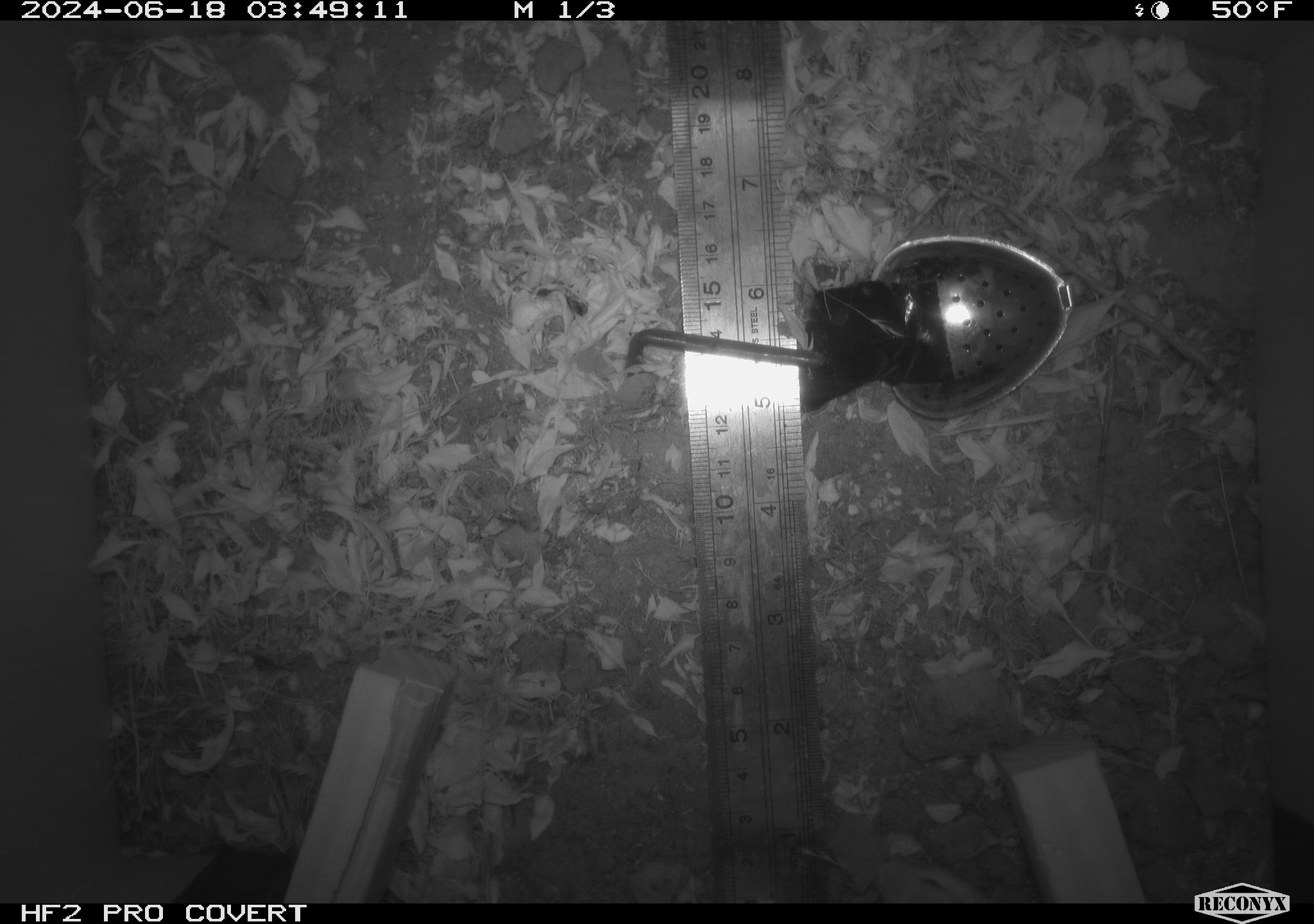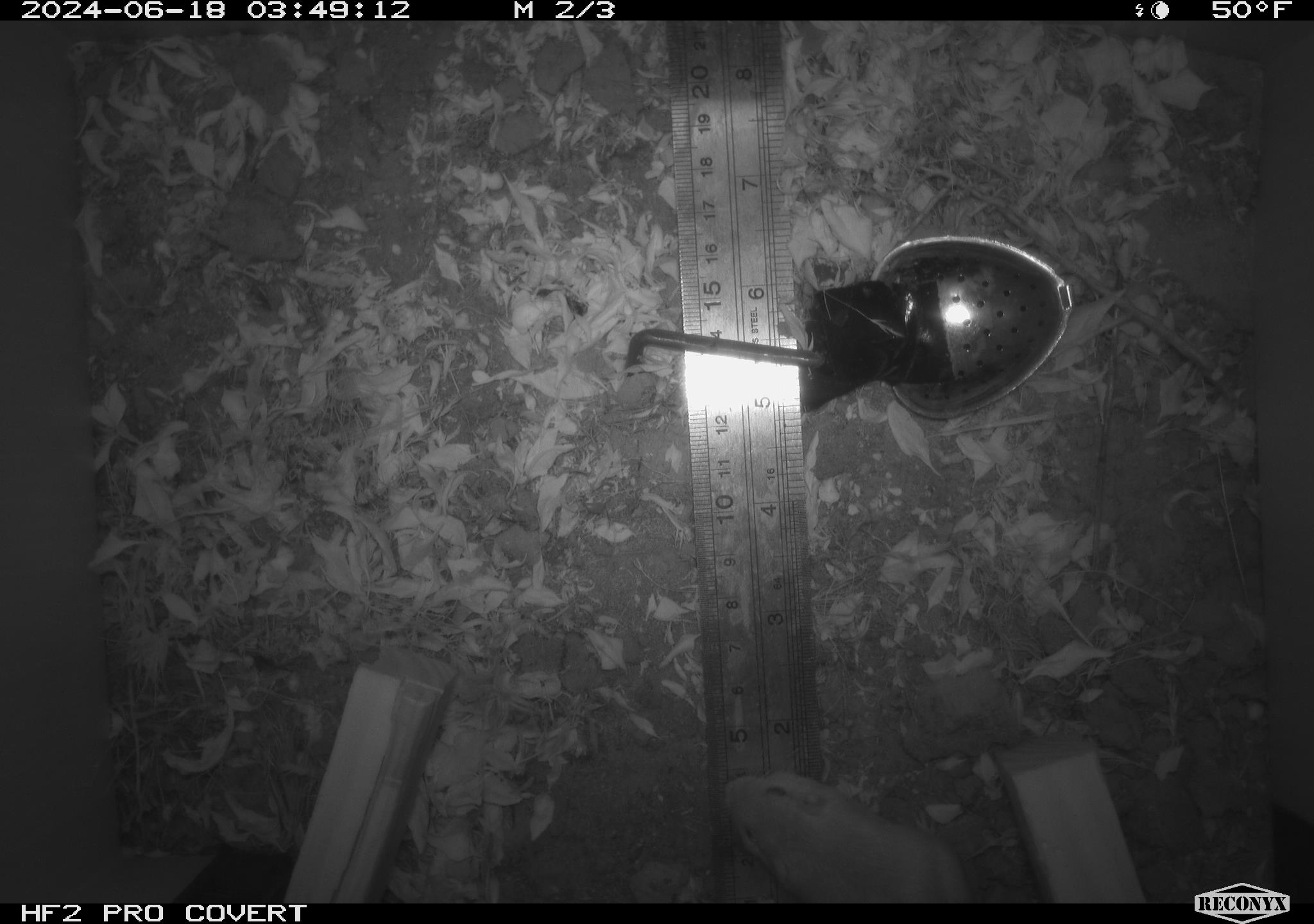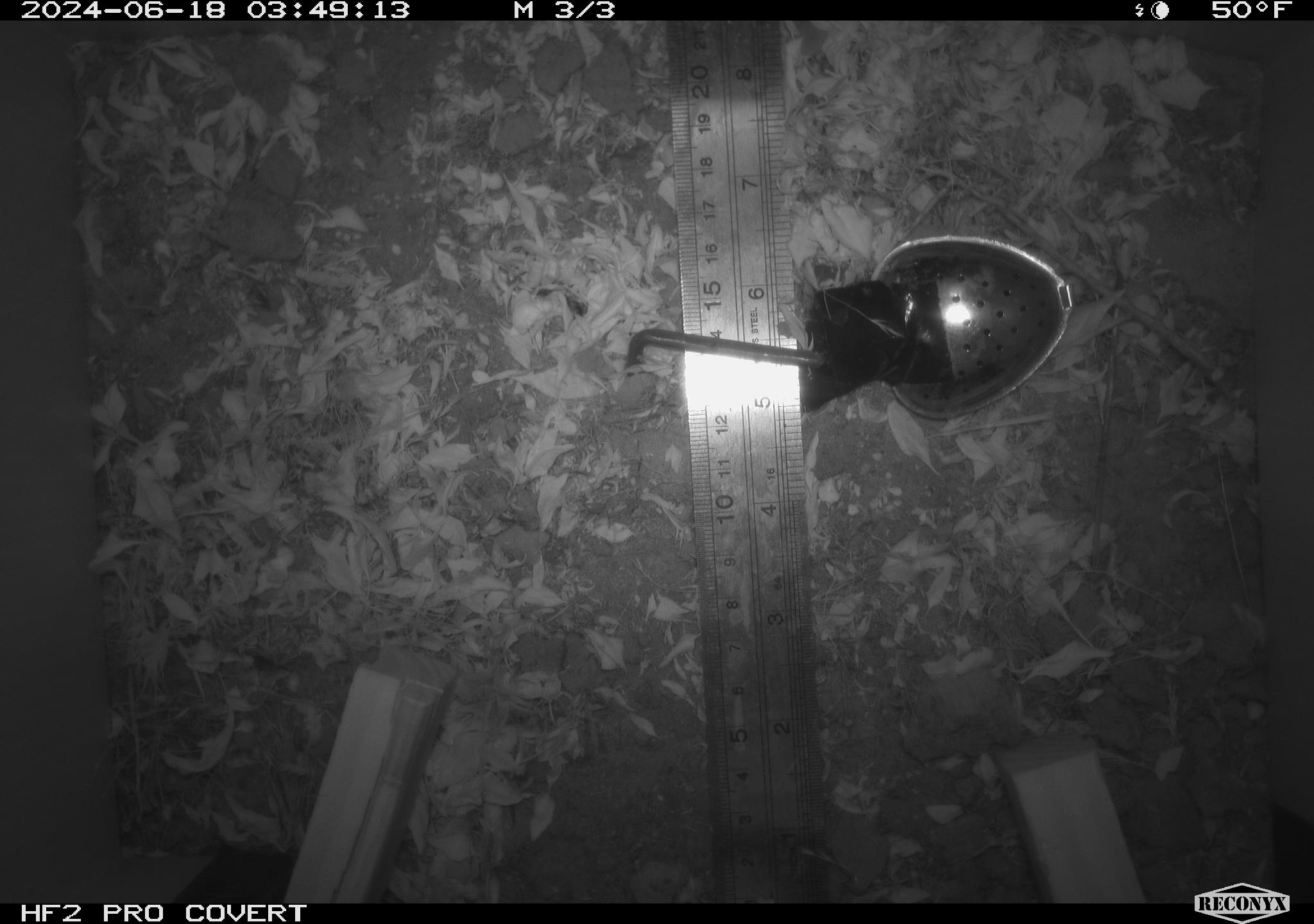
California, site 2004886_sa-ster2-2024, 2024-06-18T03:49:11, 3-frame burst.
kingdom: Animalia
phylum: Chordata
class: Mammalia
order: Rodentia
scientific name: Rodentia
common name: mouse species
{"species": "mouse species (Rodentia)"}